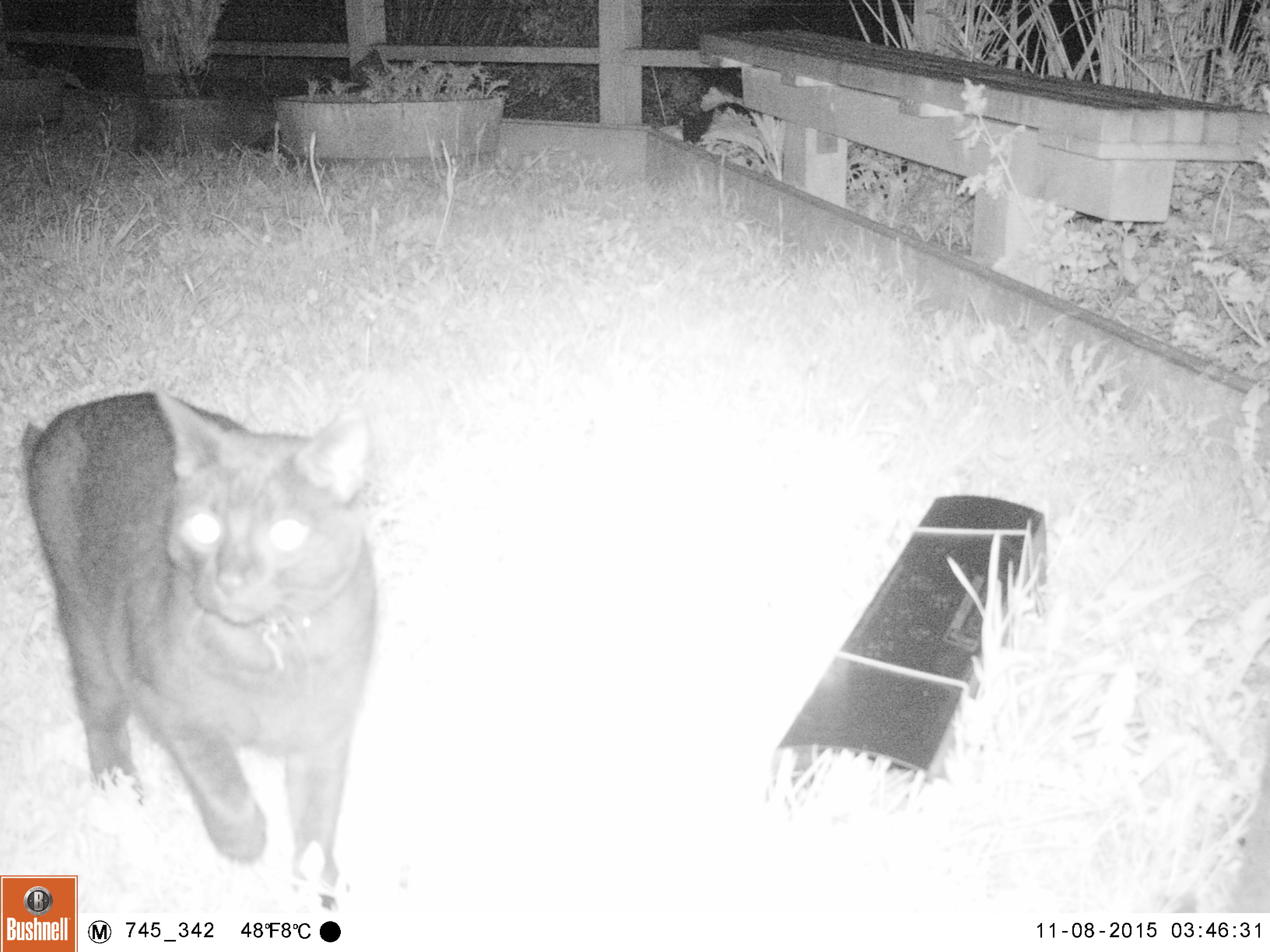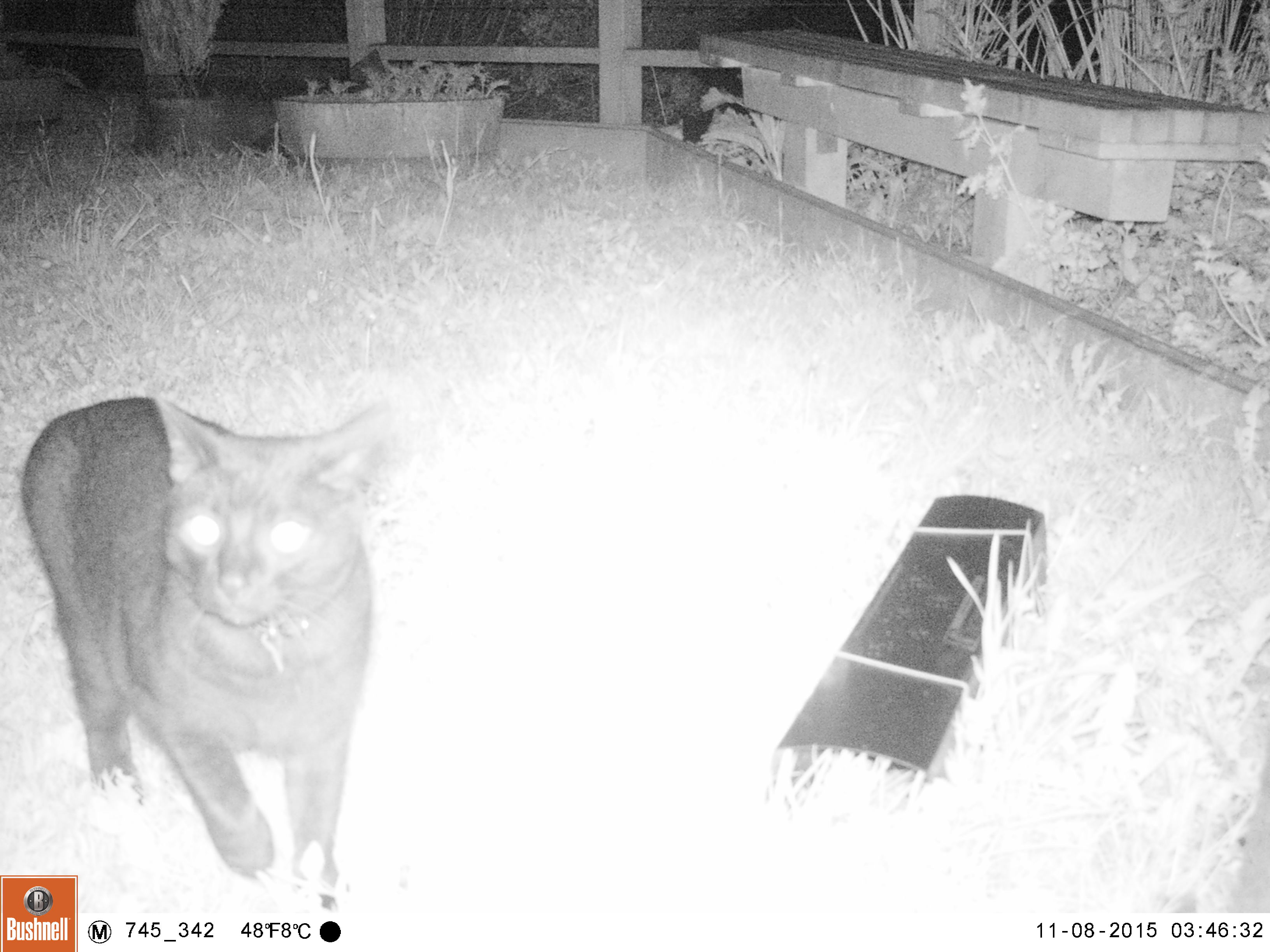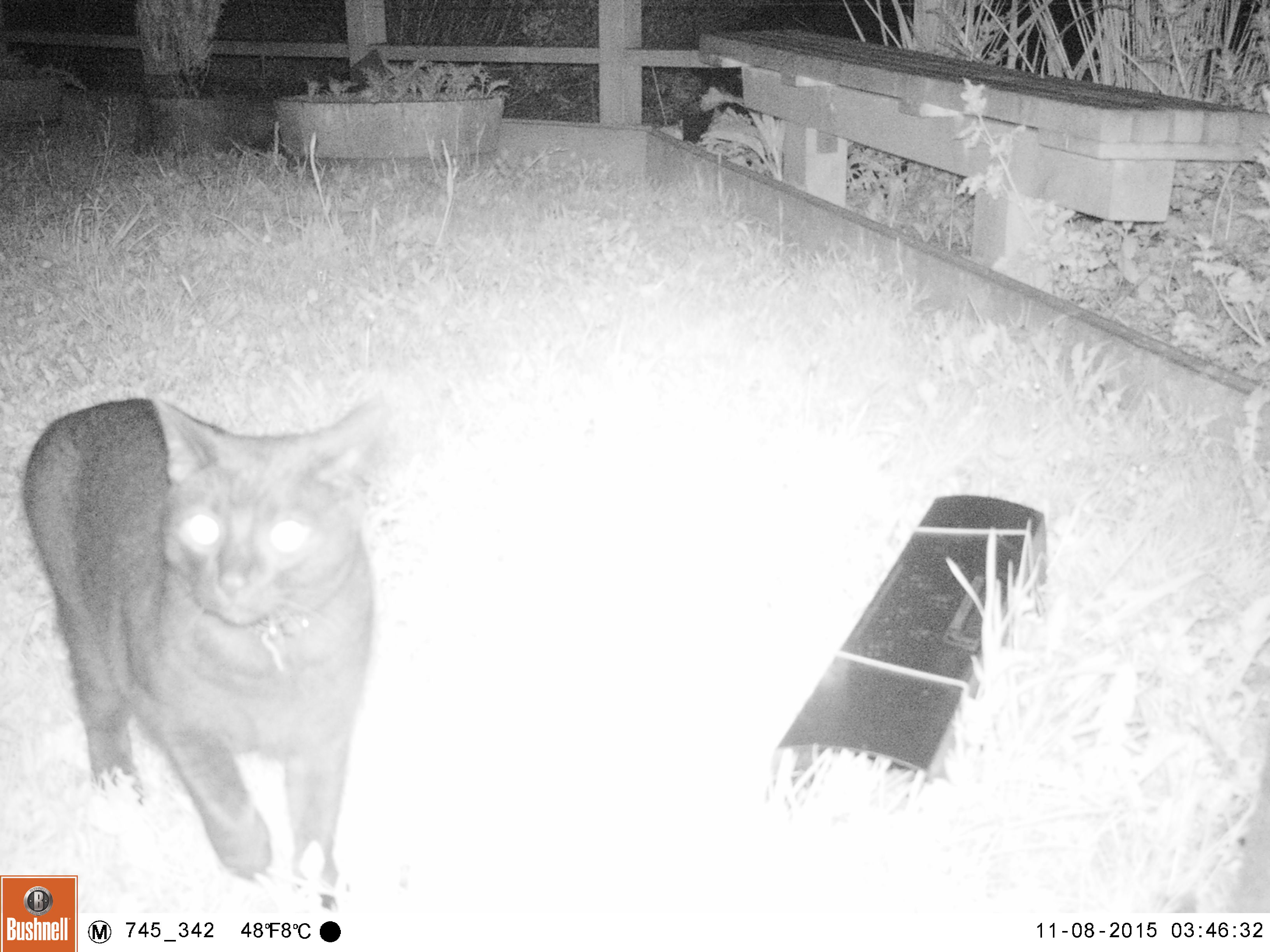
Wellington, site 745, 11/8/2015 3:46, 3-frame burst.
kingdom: Animalia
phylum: Chordata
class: Mammalia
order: Carnivora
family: Felidae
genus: Felis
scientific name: Felis catus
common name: cat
Cat (Felis catus).